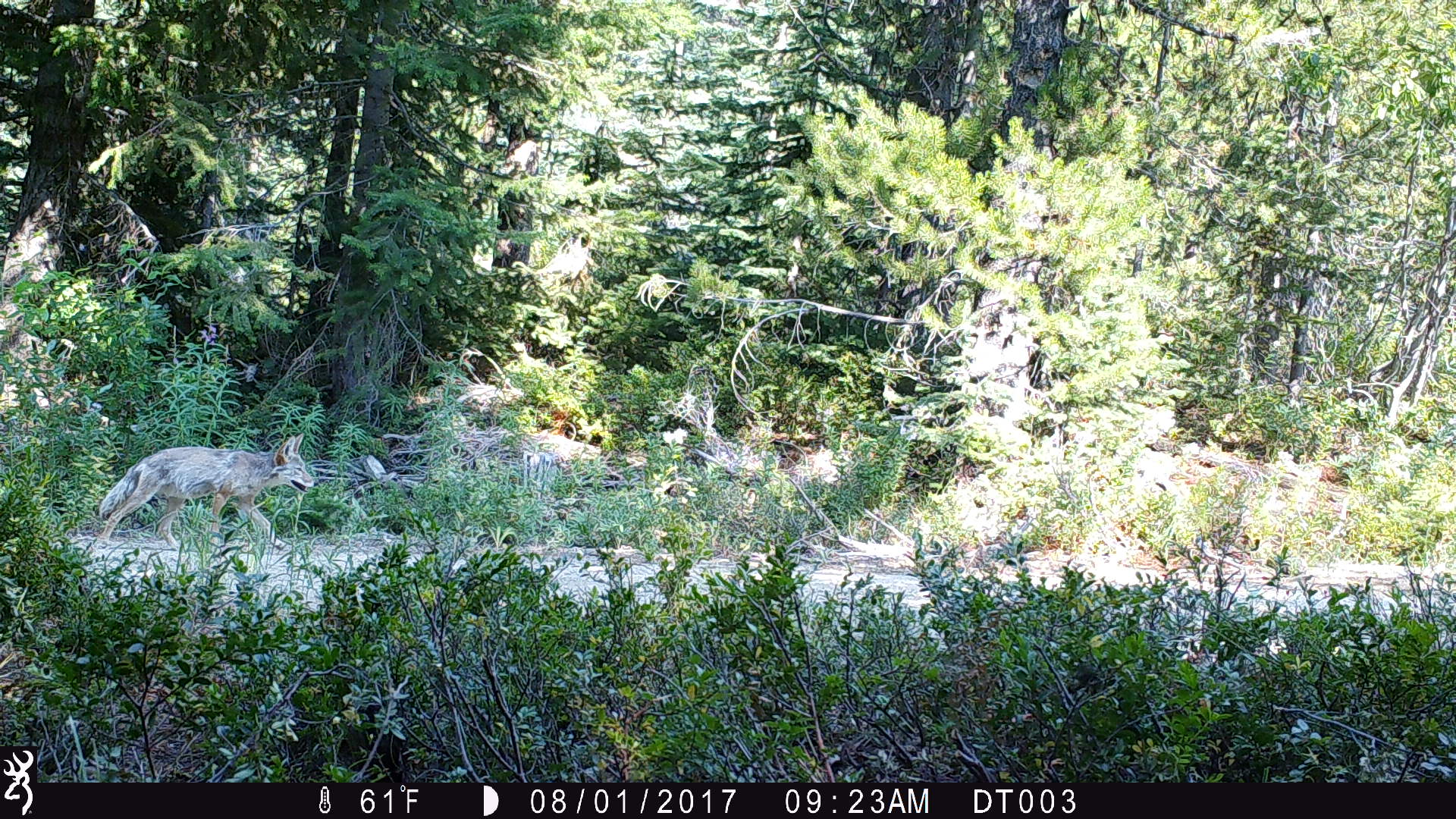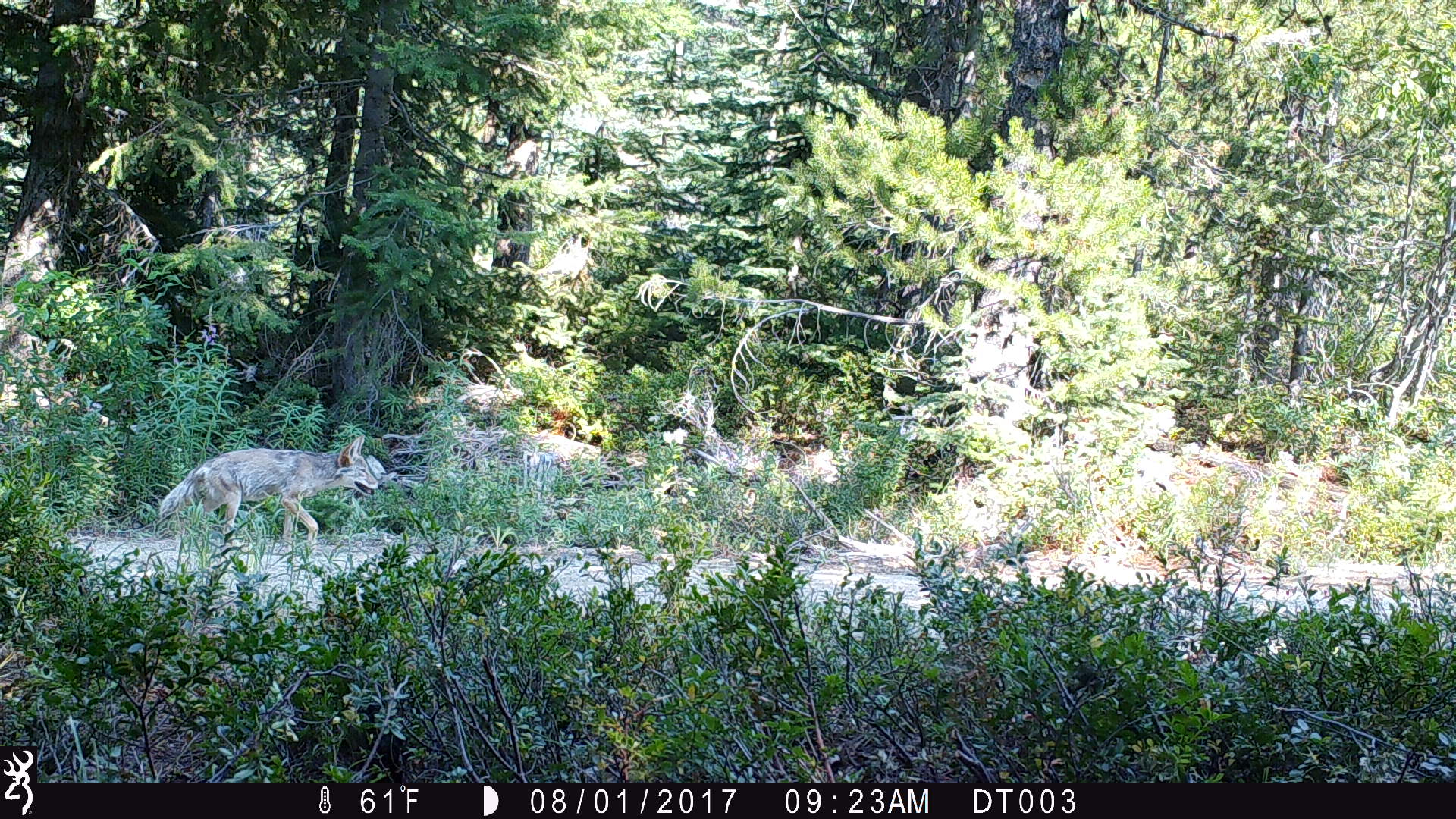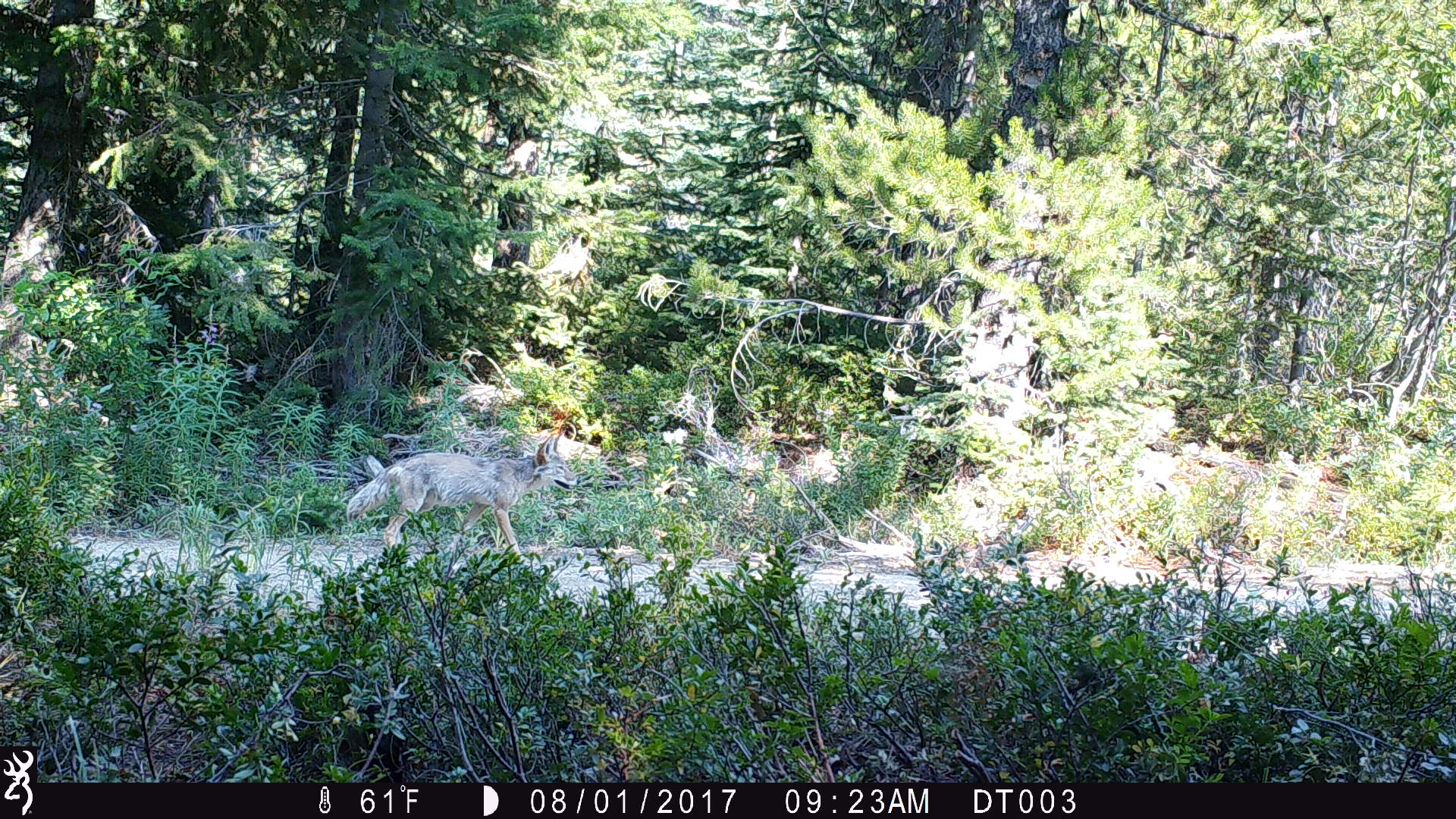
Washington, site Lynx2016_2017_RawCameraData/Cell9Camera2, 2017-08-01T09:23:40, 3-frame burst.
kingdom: Animalia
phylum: Chordata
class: Mammalia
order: Carnivora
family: Canidae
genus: Canis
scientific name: Canis latrans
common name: coyote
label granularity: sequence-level